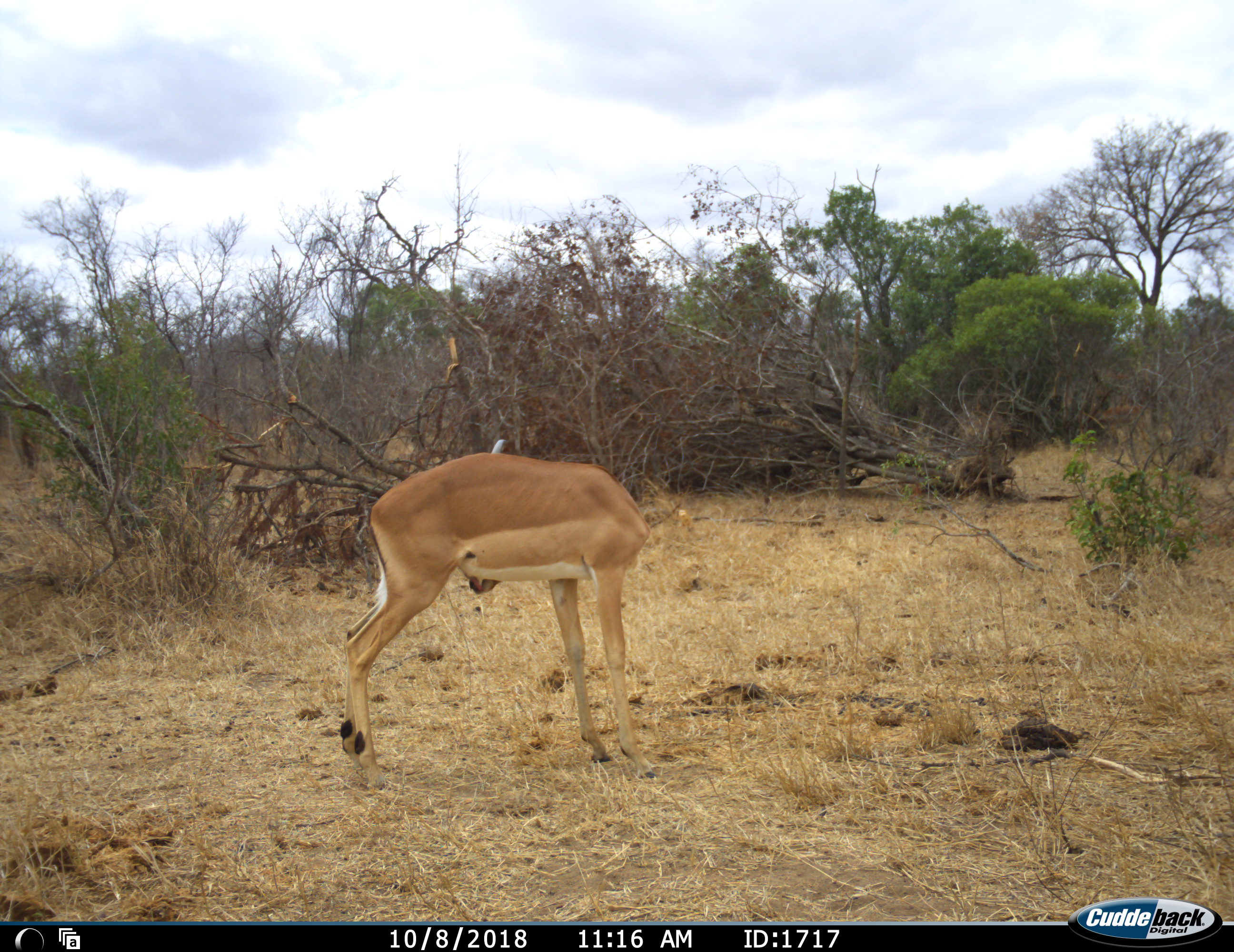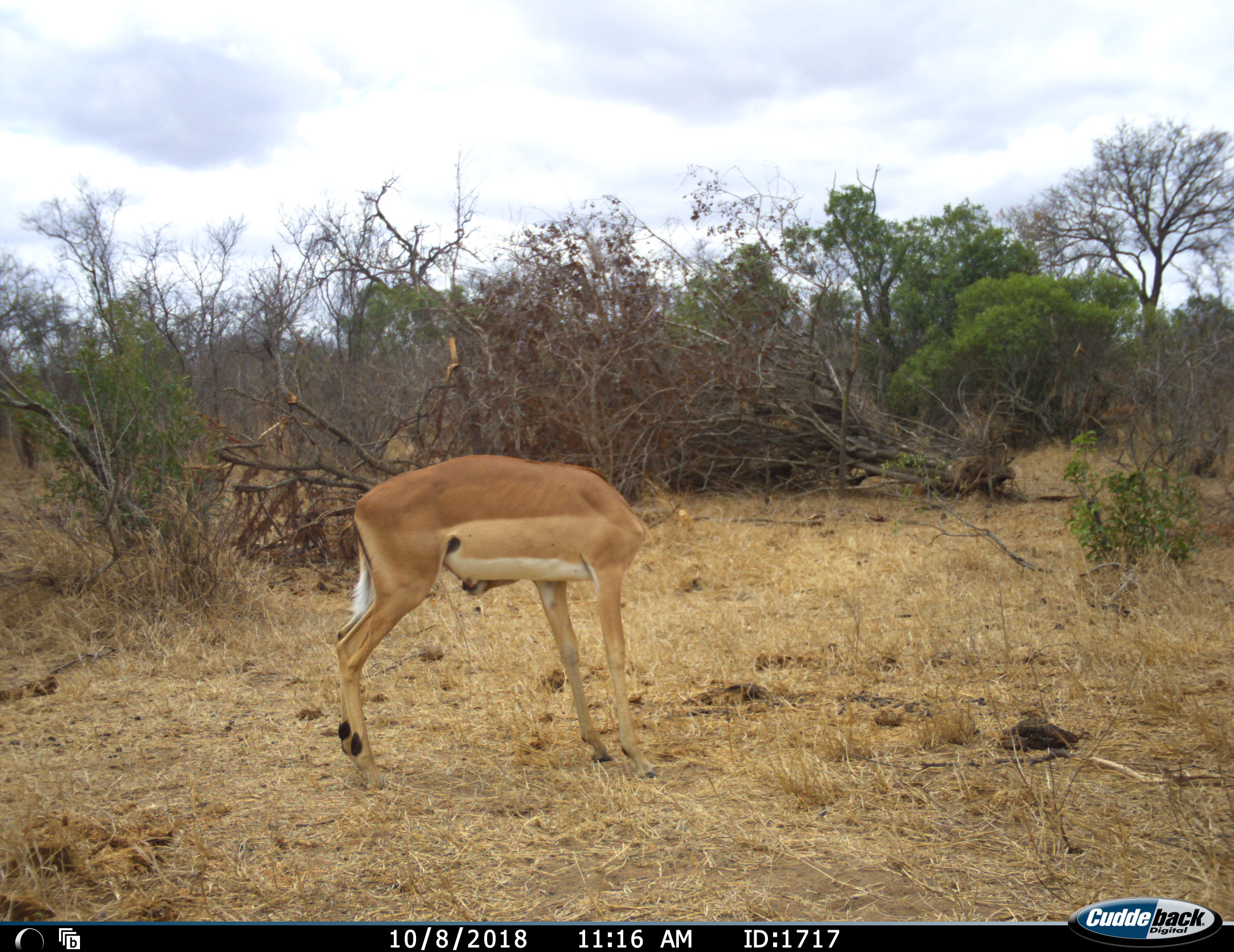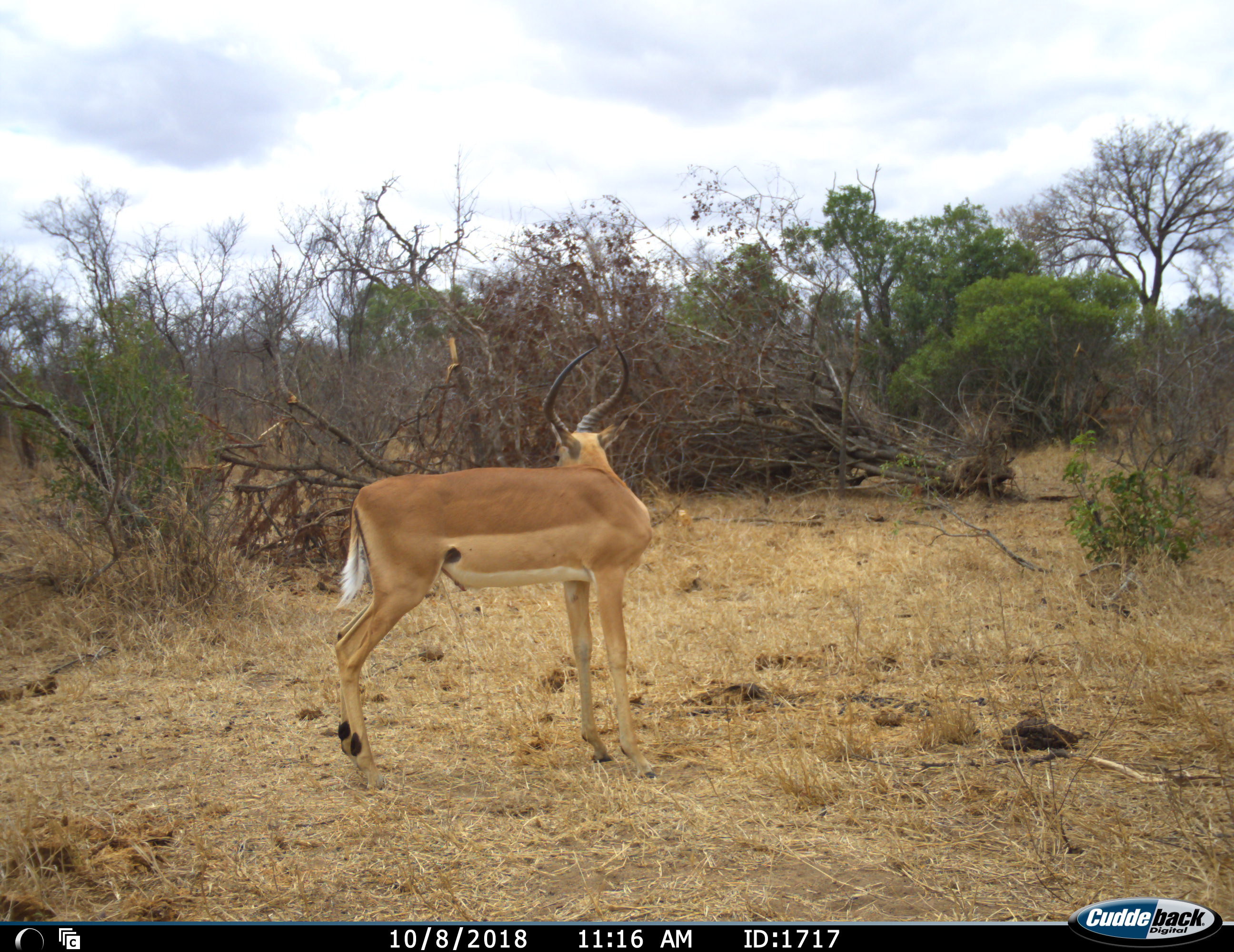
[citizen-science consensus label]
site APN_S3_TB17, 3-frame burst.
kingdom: Animalia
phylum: Chordata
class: Mammalia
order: Artiodactyla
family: Bovidae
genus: Aepyceros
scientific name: Aepyceros melampus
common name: impala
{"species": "impala (Aepyceros melampus)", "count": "1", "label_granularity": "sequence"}